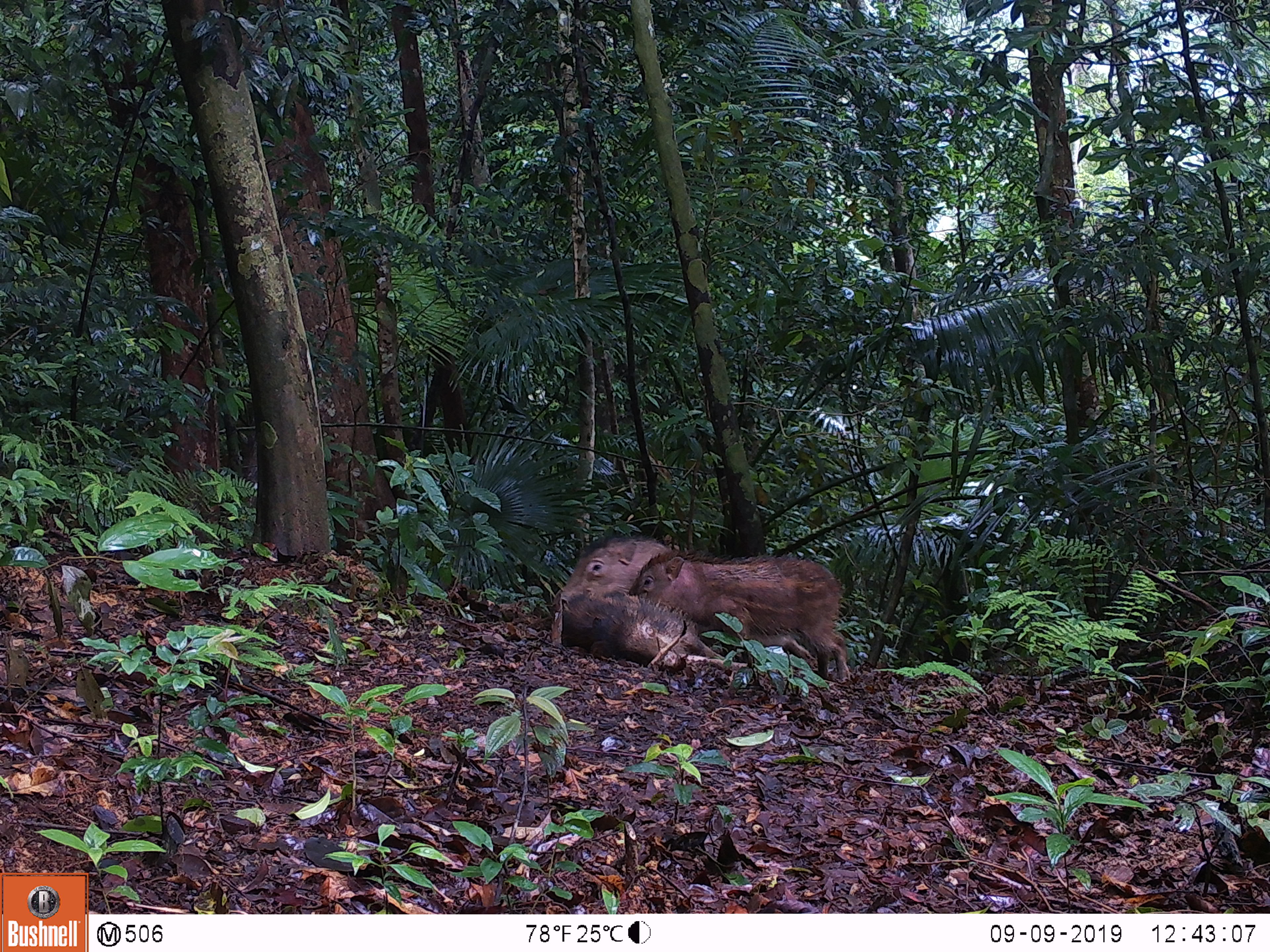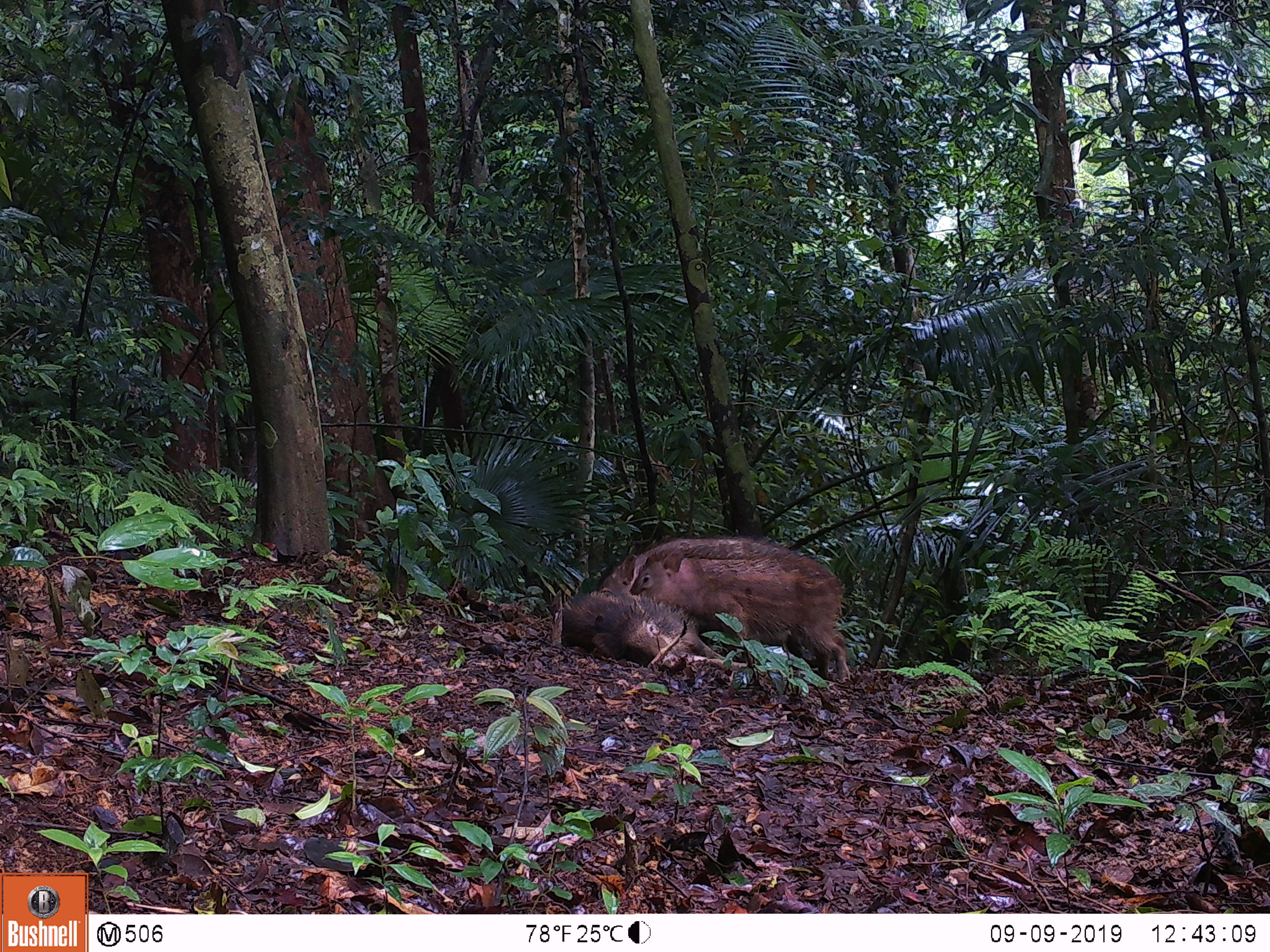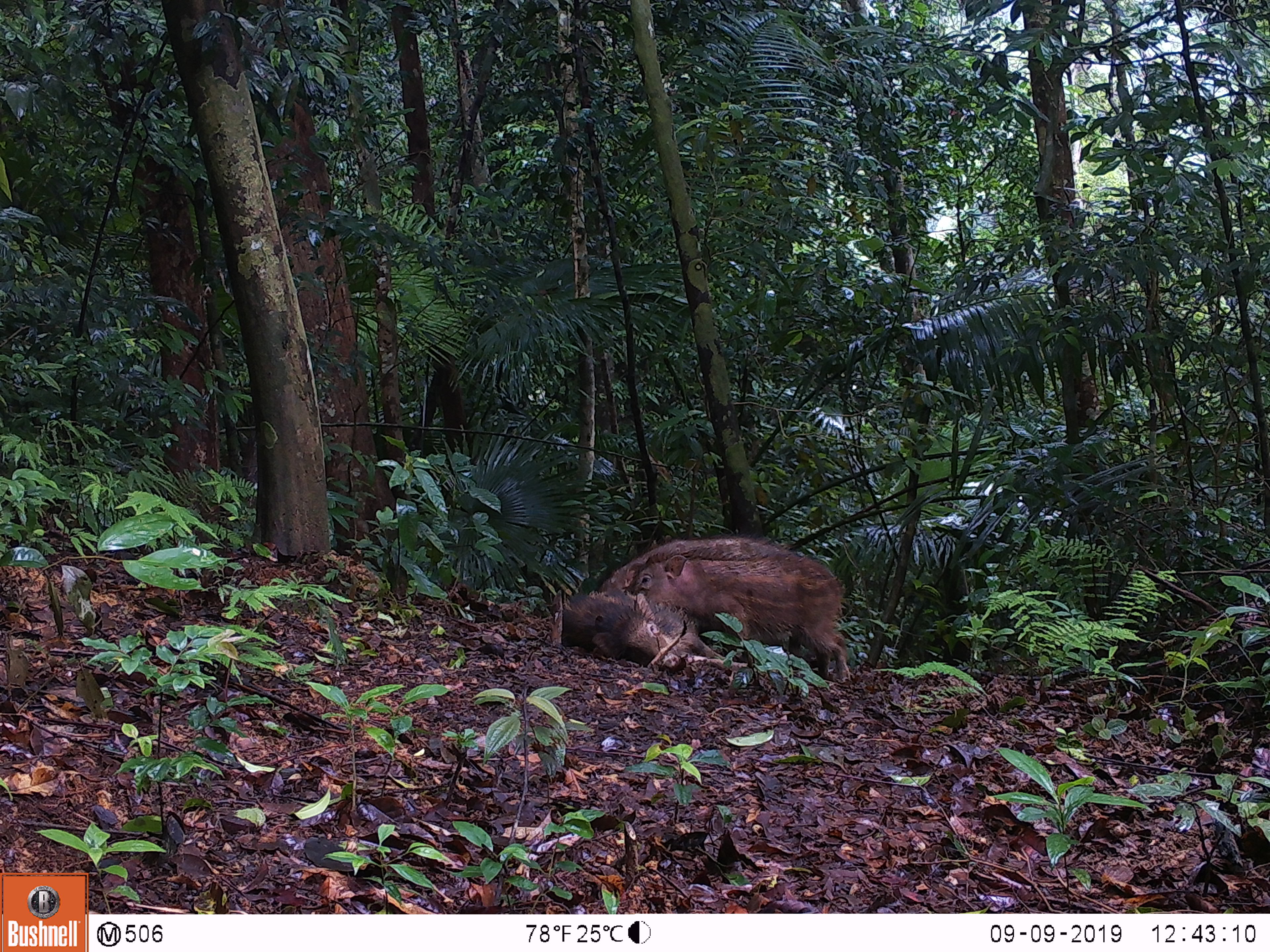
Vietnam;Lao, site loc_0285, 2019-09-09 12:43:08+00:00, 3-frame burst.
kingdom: Animalia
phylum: Chordata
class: Mammalia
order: Artiodactyla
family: Suidae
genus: Sus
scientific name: Sus scrofa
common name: eurasian wild pig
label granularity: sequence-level